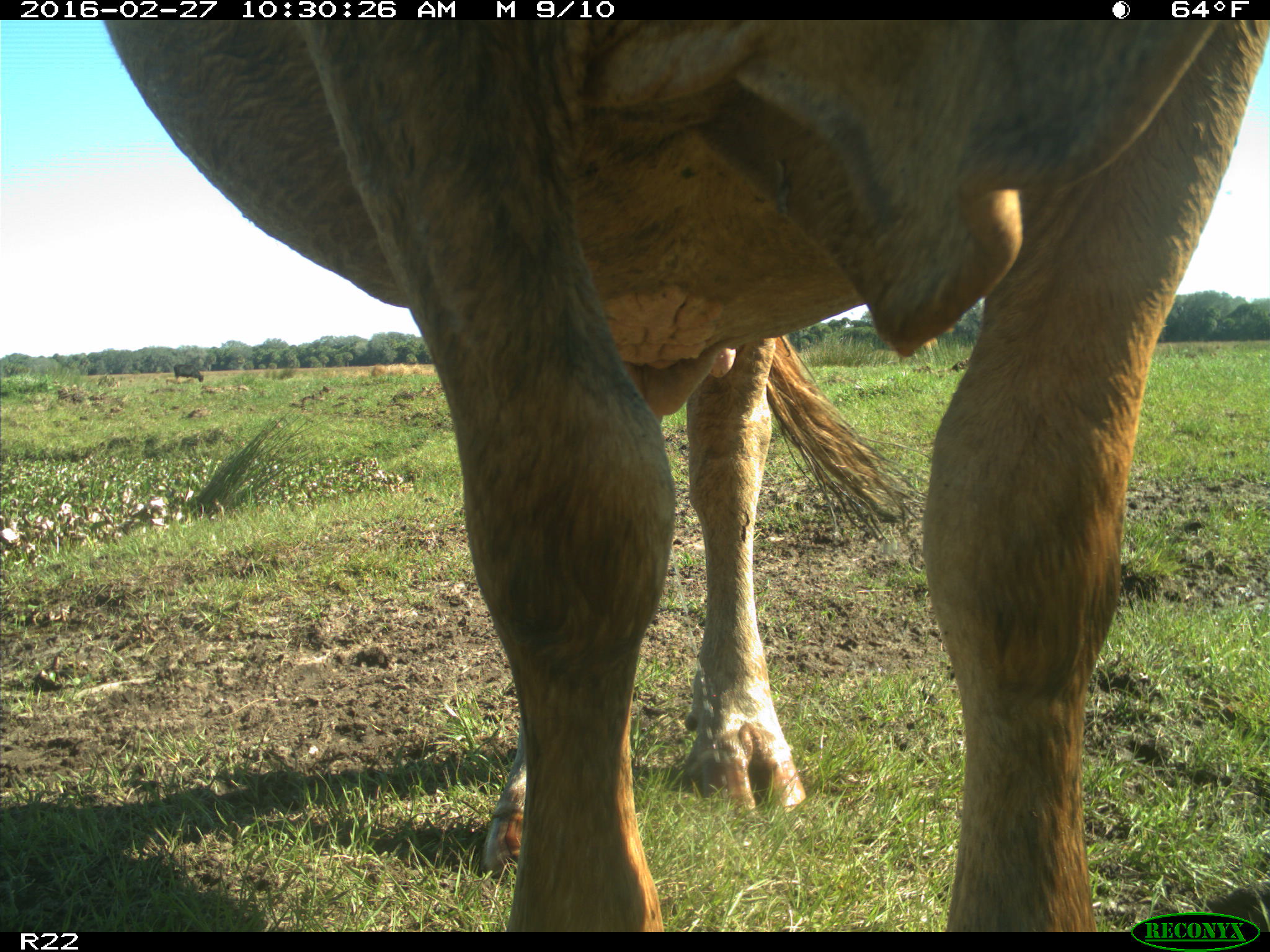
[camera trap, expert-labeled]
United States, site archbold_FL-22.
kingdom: Animalia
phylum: Chordata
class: Mammalia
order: Artiodactyla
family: Bovidae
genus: Bos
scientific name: Bos taurus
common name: domestic cow